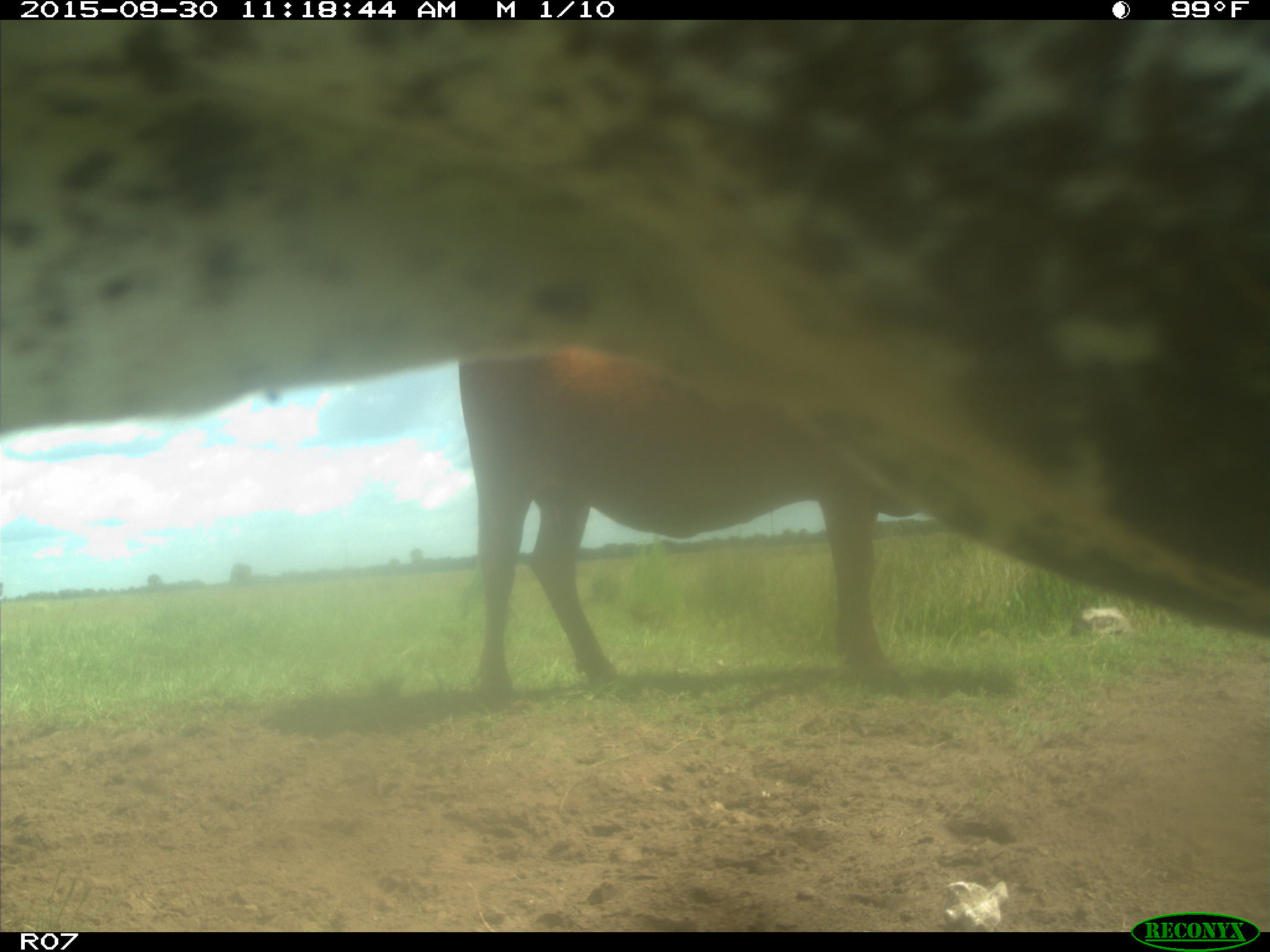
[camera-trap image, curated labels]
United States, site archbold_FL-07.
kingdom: Animalia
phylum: Chordata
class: Mammalia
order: Artiodactyla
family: Bovidae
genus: Bos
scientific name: Bos taurus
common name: domestic cow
Bos taurus (domestic cow).